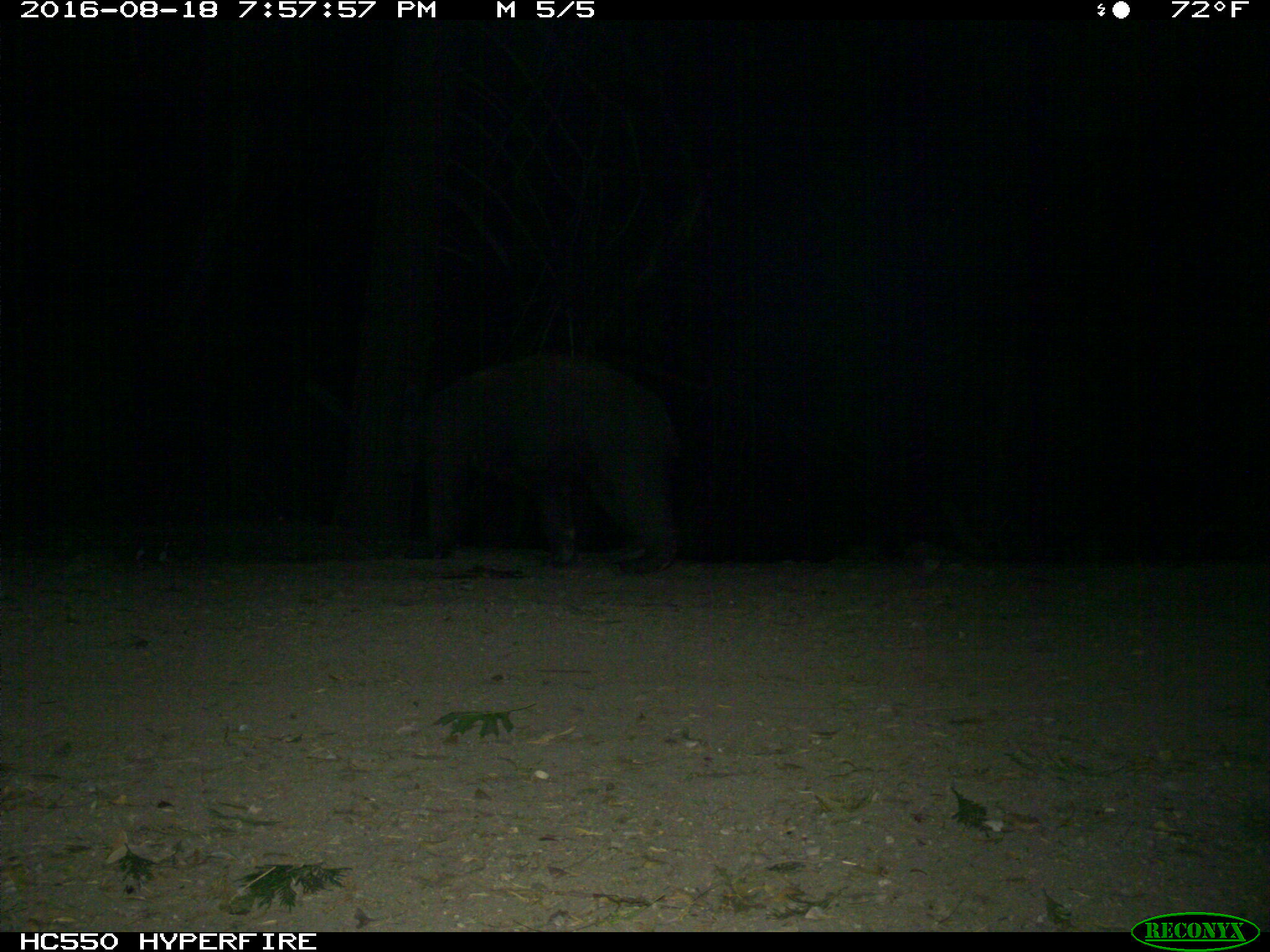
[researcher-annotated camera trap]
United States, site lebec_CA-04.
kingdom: Animalia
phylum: Chordata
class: Mammalia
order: Carnivora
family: Ursidae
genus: Ursus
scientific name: Ursus americanus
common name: american black bear